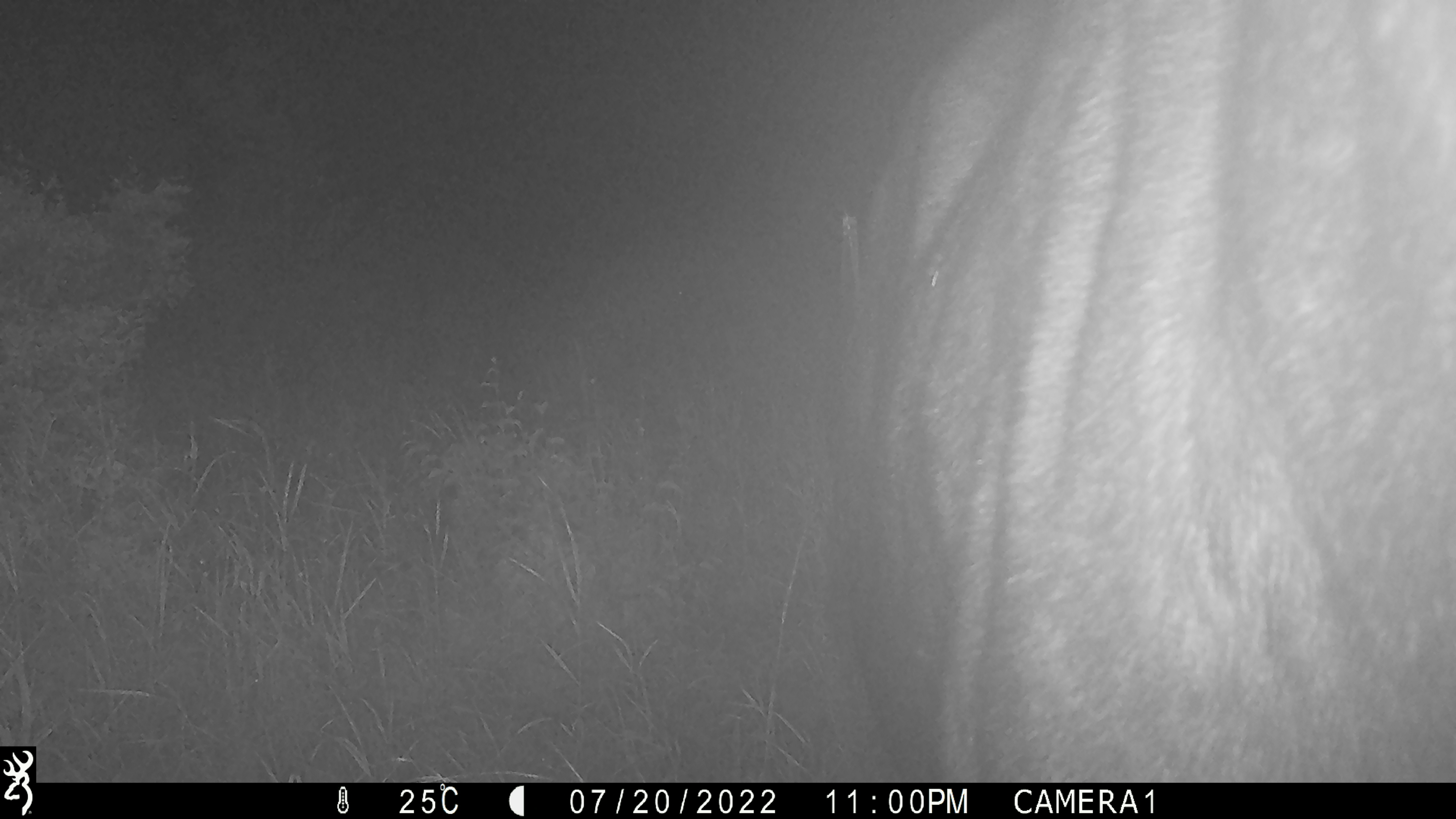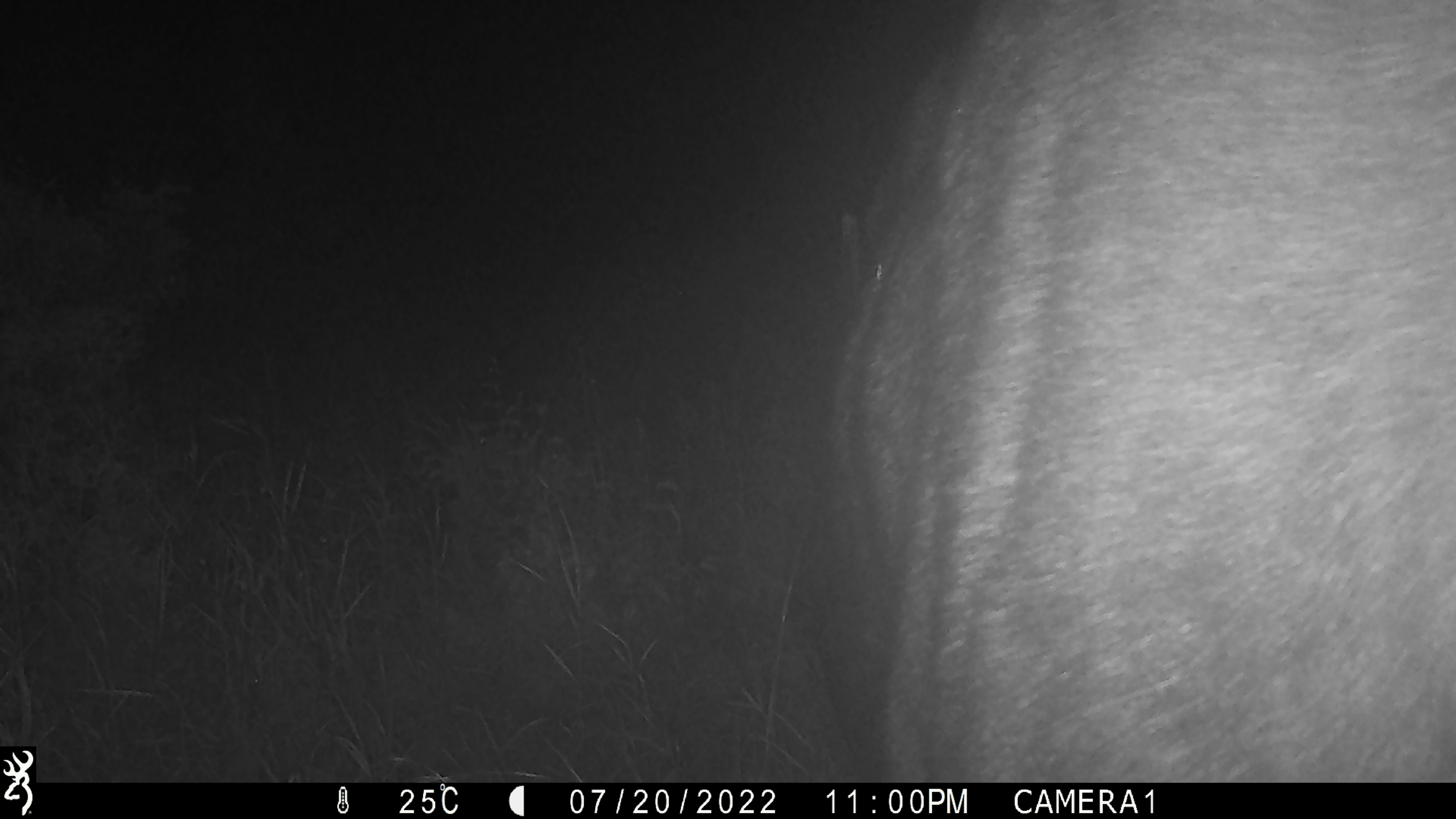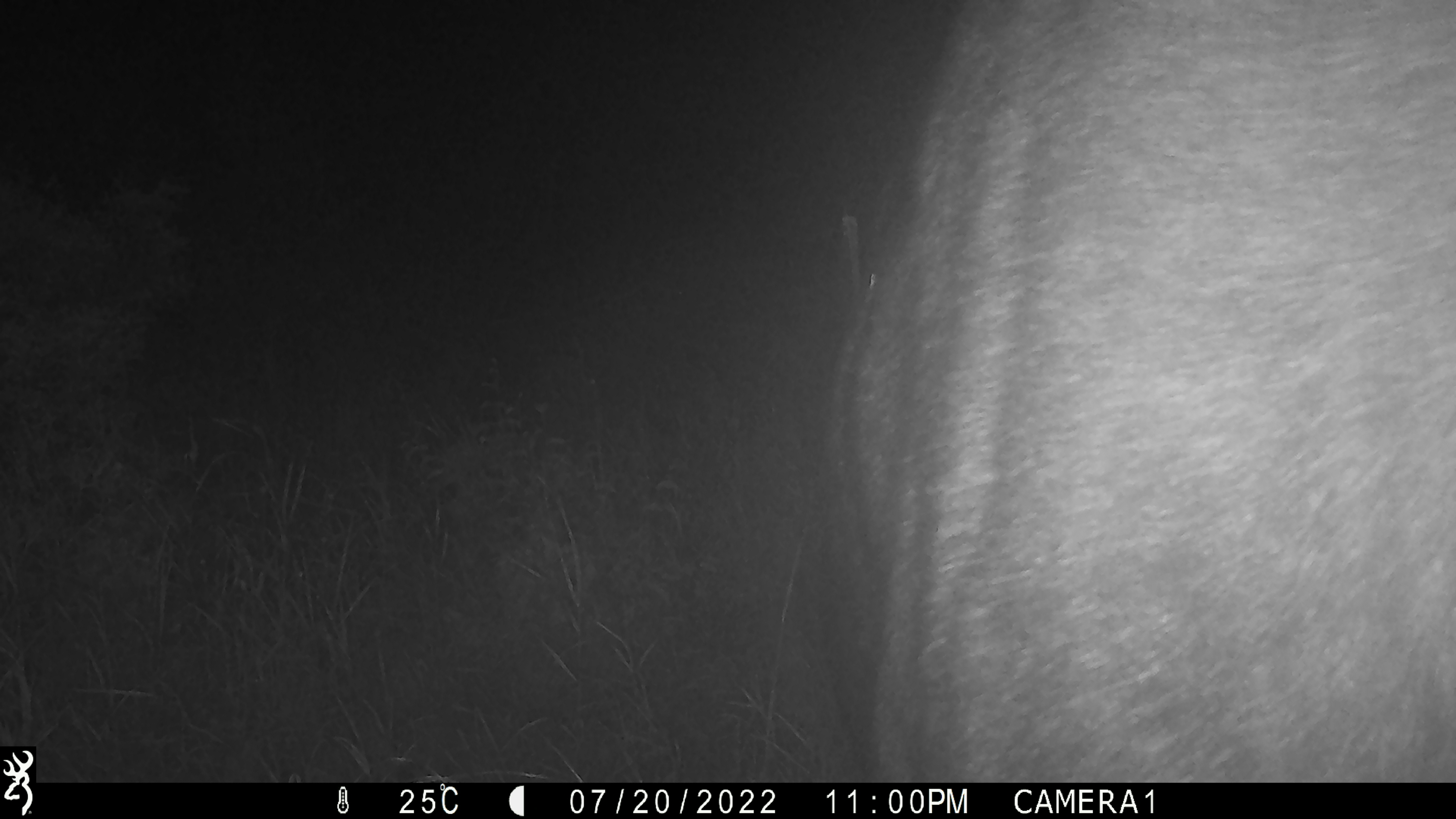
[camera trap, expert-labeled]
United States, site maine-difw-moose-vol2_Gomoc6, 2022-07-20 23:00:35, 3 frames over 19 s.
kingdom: Animalia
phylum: Chordata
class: Mammalia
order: Artiodactyla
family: Cervidae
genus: Alces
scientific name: Alces alces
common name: moose